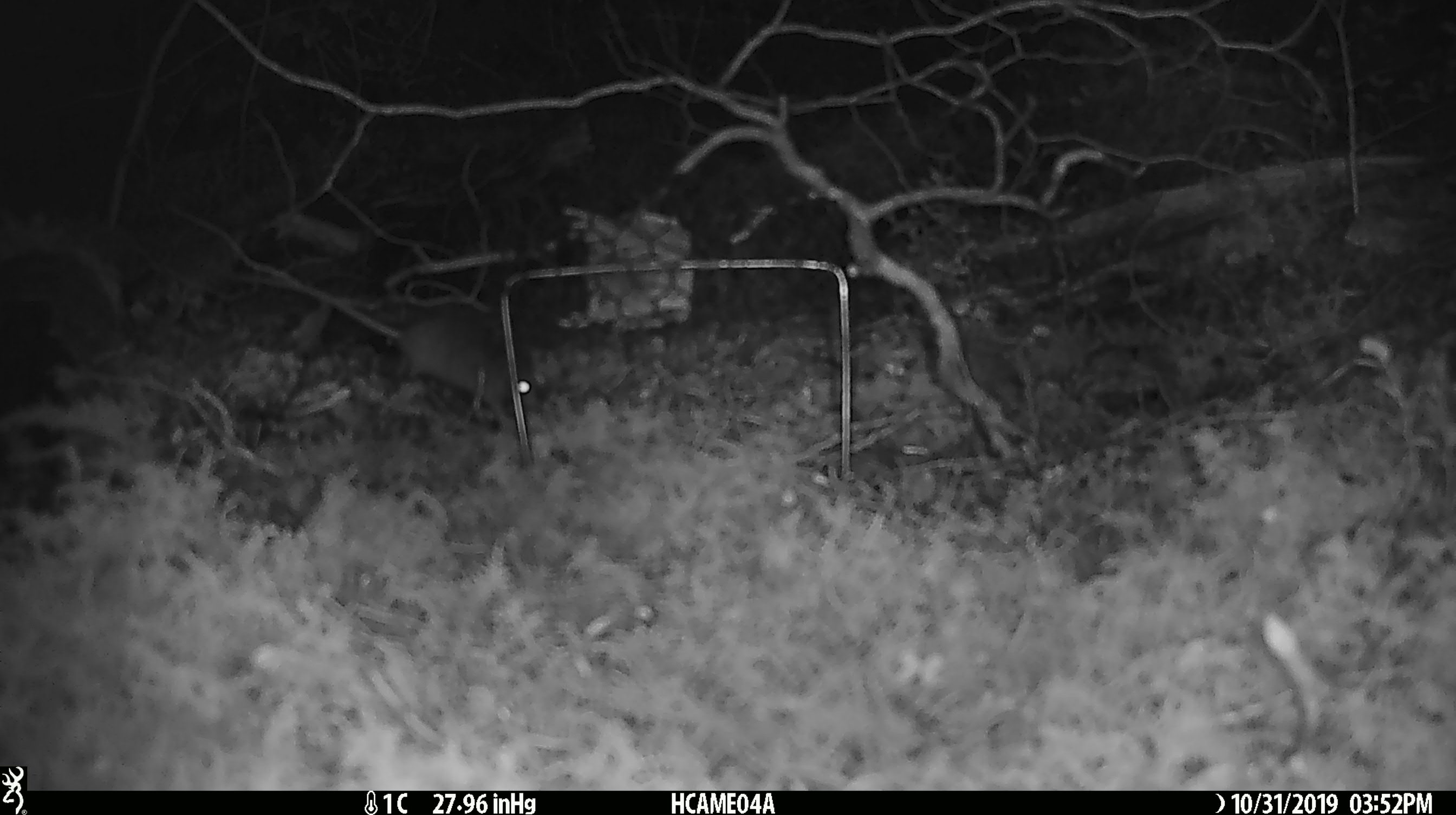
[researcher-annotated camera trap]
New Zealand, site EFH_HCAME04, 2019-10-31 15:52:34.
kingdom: Animalia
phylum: Chordata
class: Mammalia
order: Rodentia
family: Muridae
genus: Mus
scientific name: Mus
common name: mouse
Mouse (Mus).